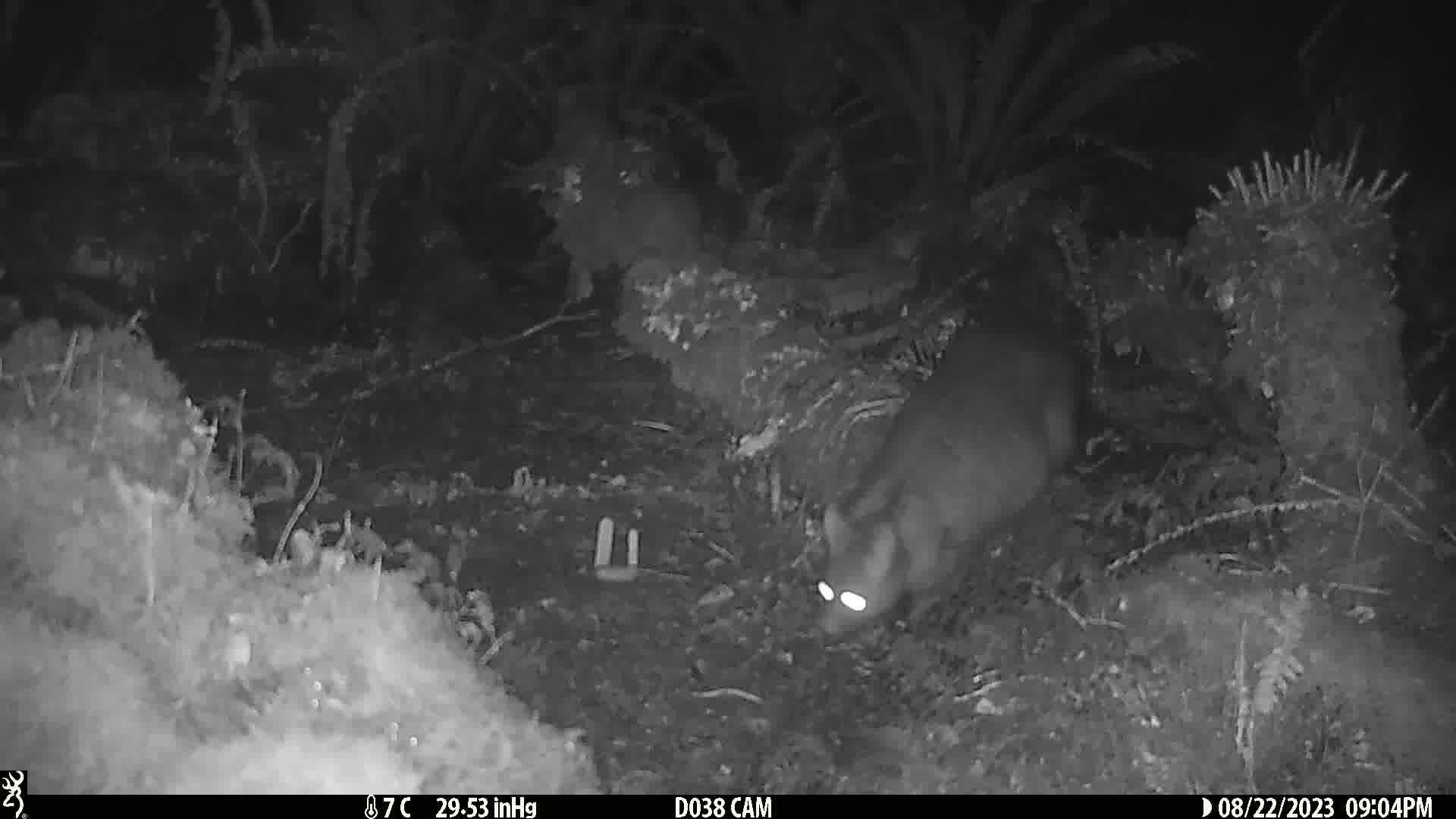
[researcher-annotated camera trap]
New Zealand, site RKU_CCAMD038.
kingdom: Animalia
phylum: Chordata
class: Mammalia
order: Diprotodontia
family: Phalangeridae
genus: Trichosurus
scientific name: Trichosurus vulpecula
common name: common brushtail possum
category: possum